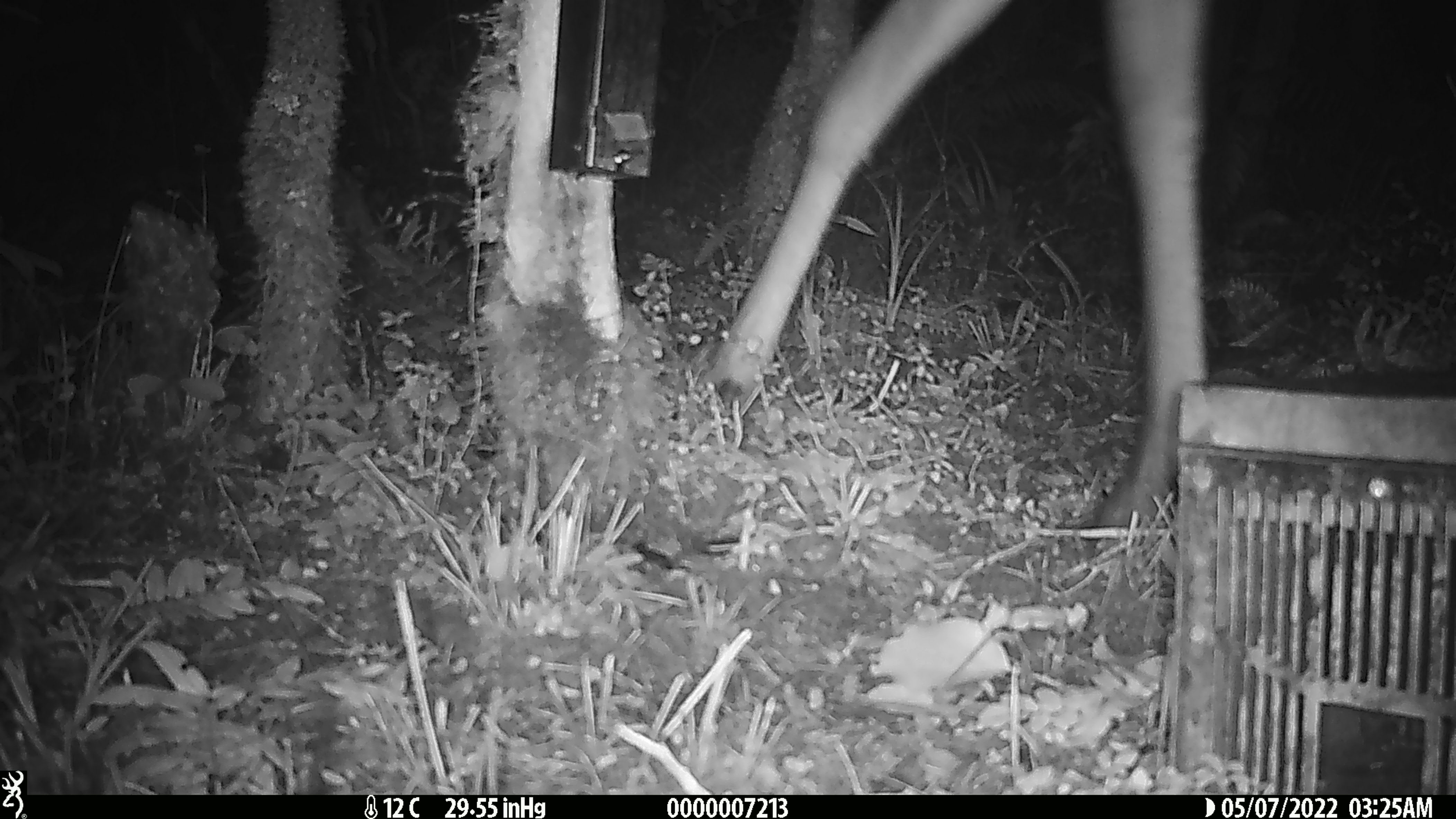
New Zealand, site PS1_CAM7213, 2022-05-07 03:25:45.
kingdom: Animalia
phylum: Chordata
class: Mammalia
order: Artiodactyla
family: Cervidae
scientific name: Cervidae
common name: deer